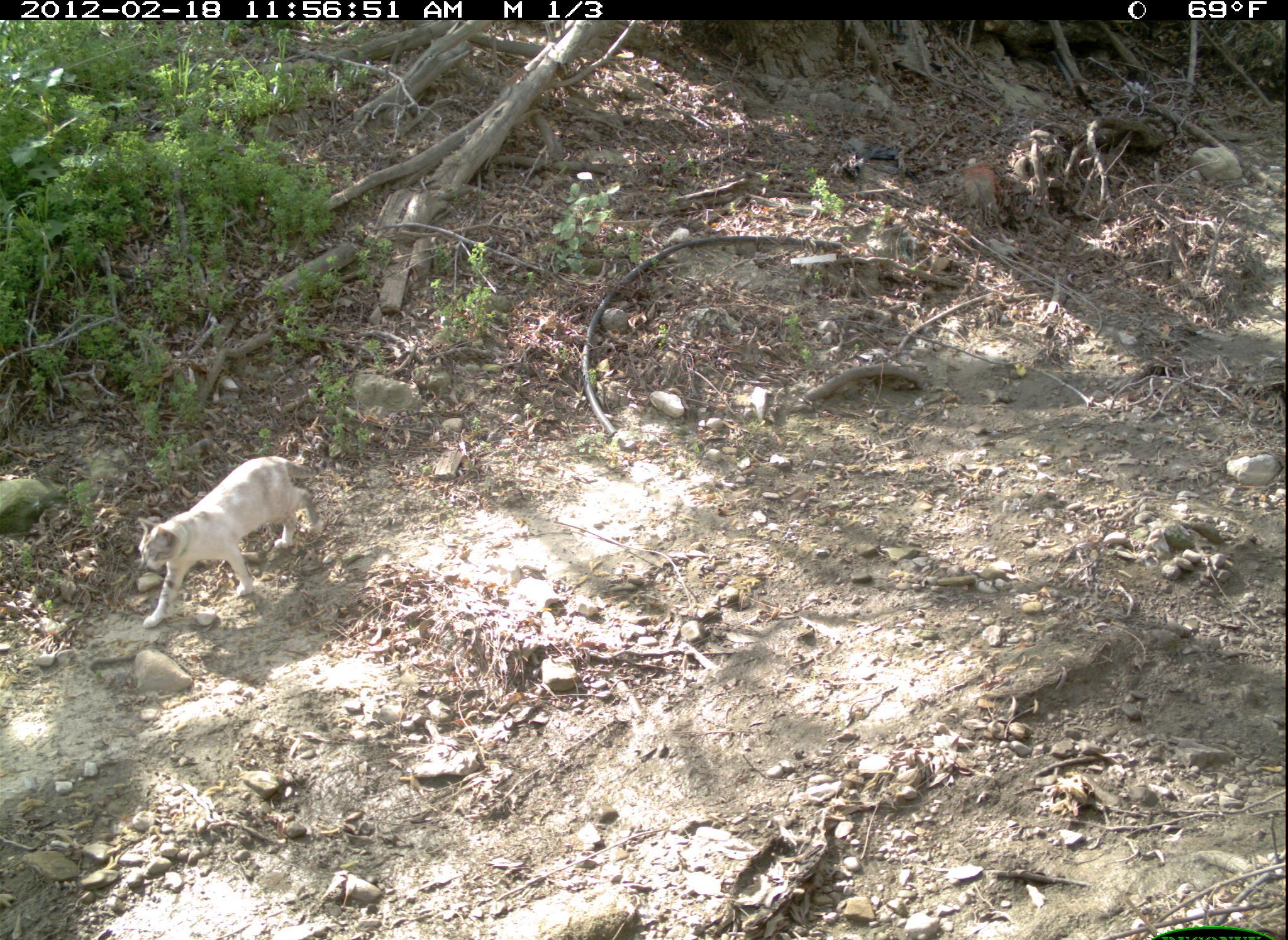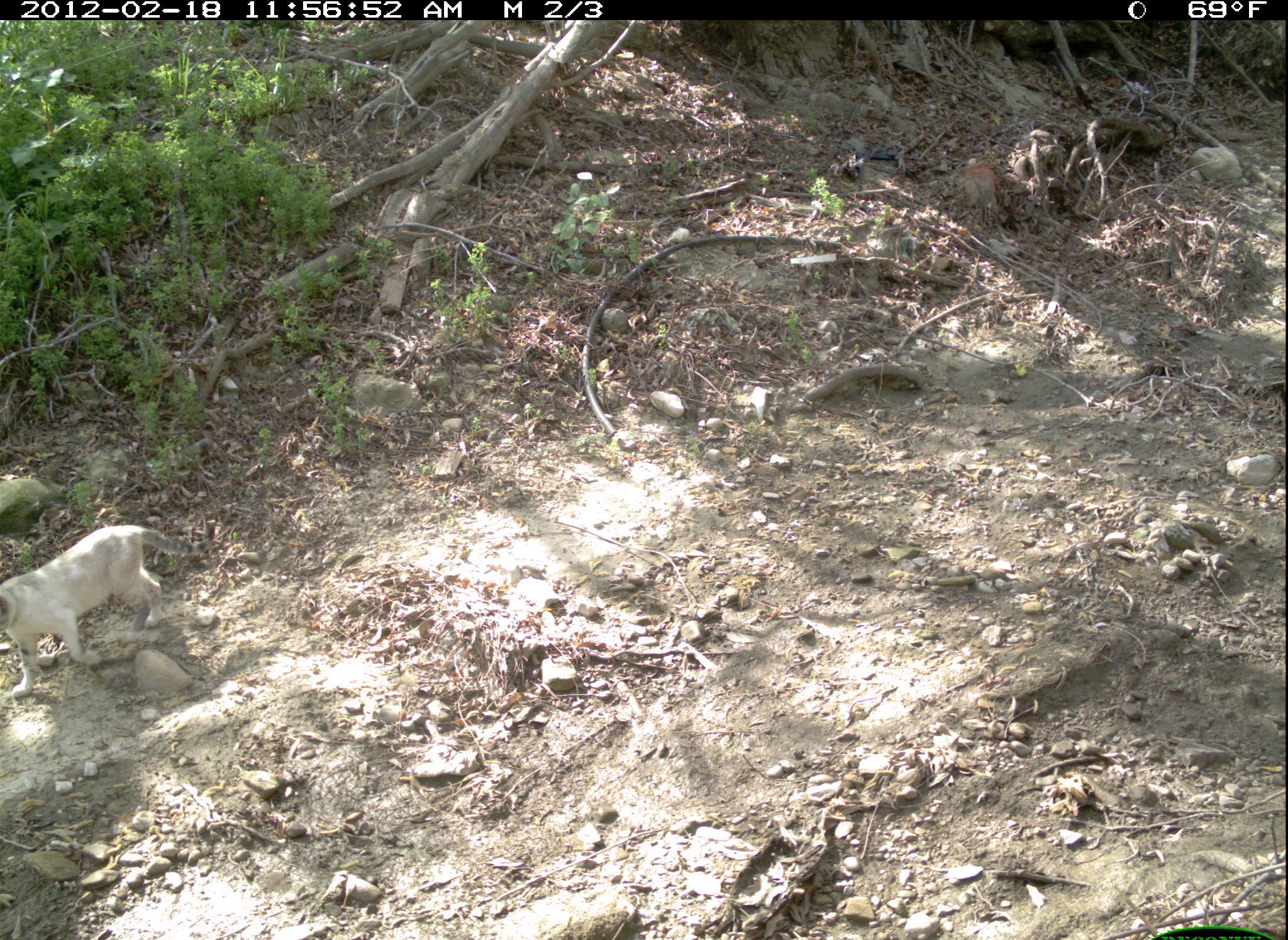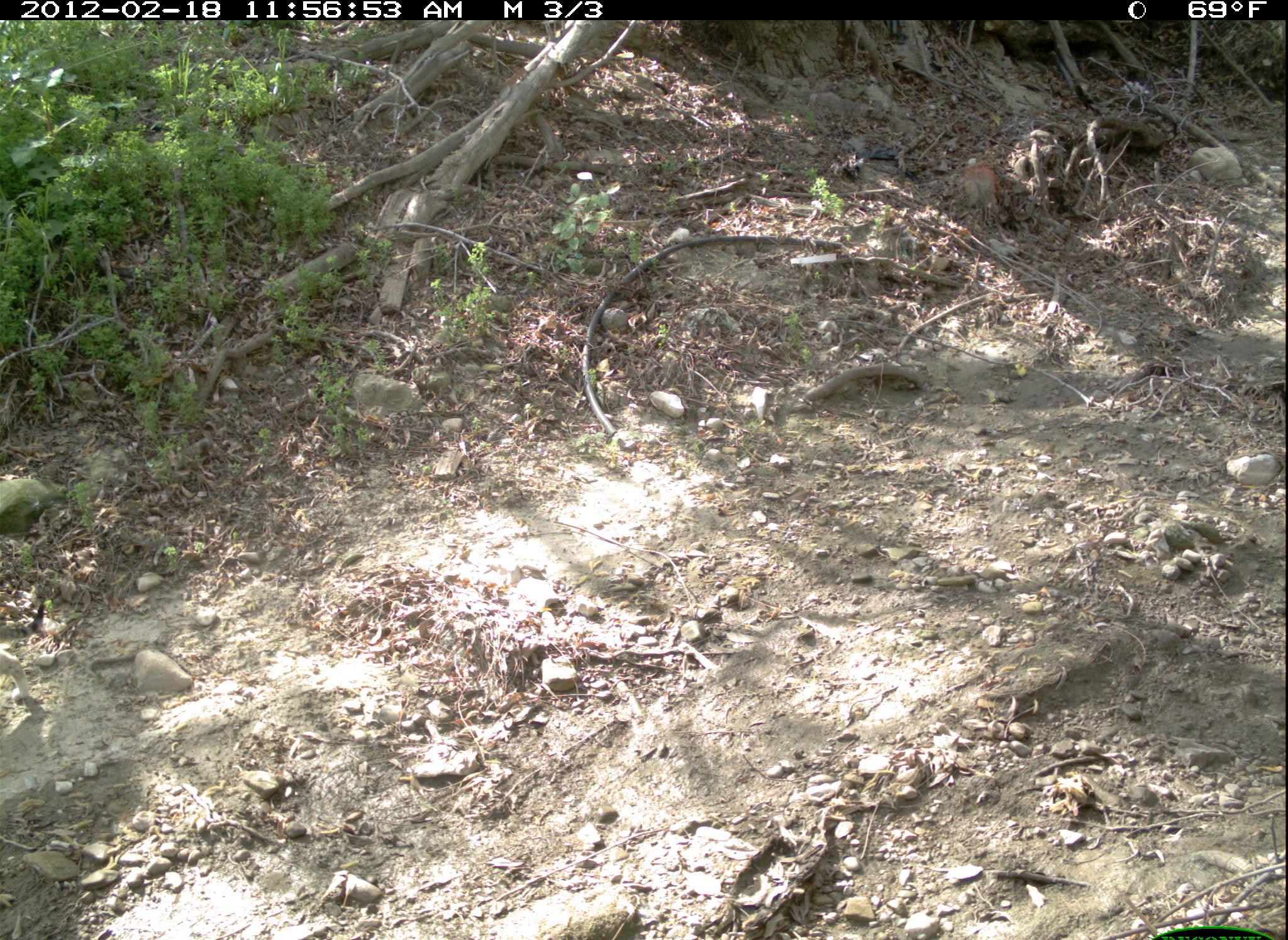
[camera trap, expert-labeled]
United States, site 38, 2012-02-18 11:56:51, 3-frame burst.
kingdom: Animalia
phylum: Chordata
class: Mammalia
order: Carnivora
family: Felidae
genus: Felis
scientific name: Felis catus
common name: cat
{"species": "cat (Felis catus)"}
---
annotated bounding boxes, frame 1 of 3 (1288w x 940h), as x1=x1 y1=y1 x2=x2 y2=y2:
cat: x1=123 y1=435 x2=346 y2=631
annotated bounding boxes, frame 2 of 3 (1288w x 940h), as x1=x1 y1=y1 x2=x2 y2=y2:
cat: x1=1 y1=508 x2=221 y2=709